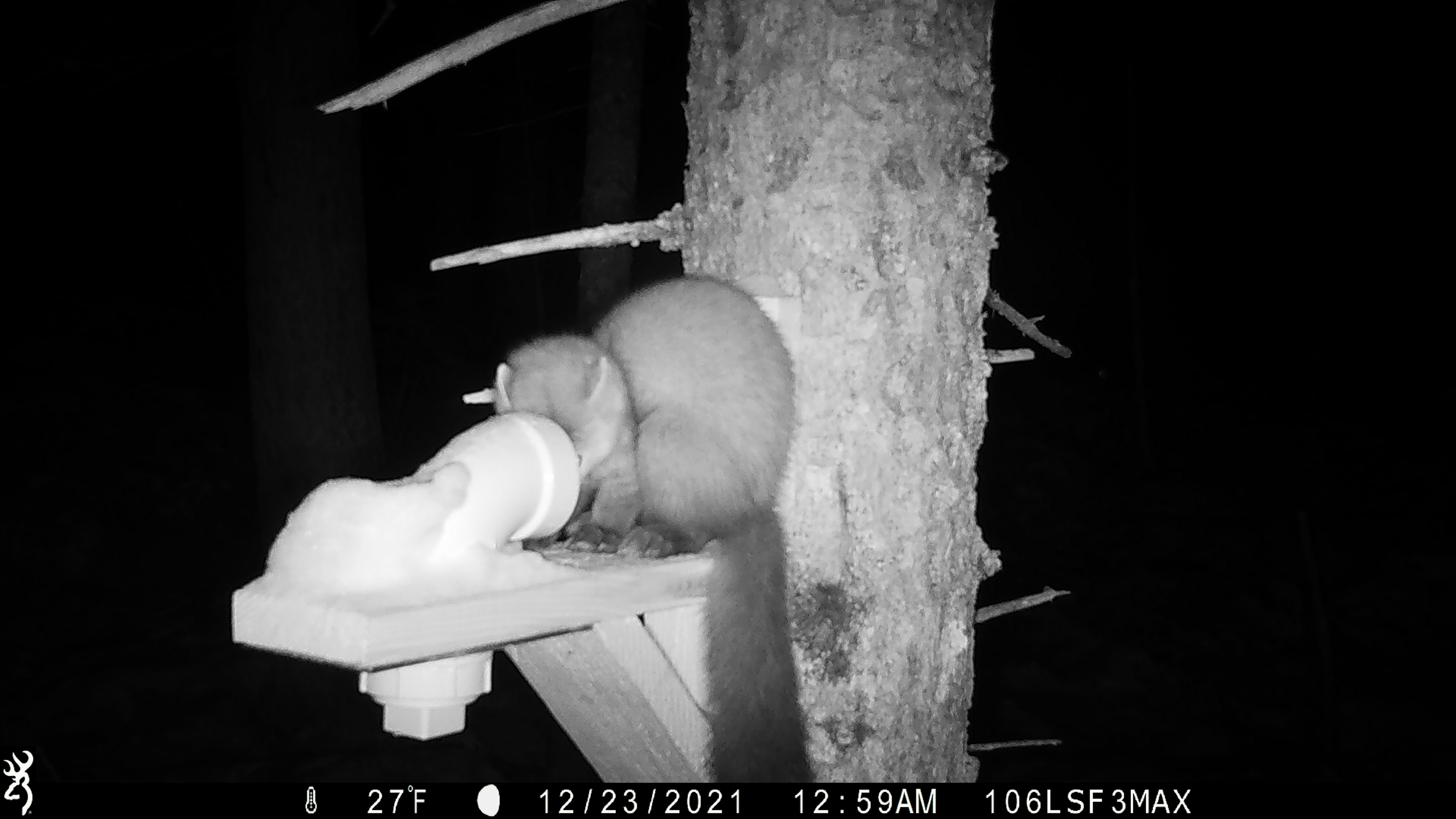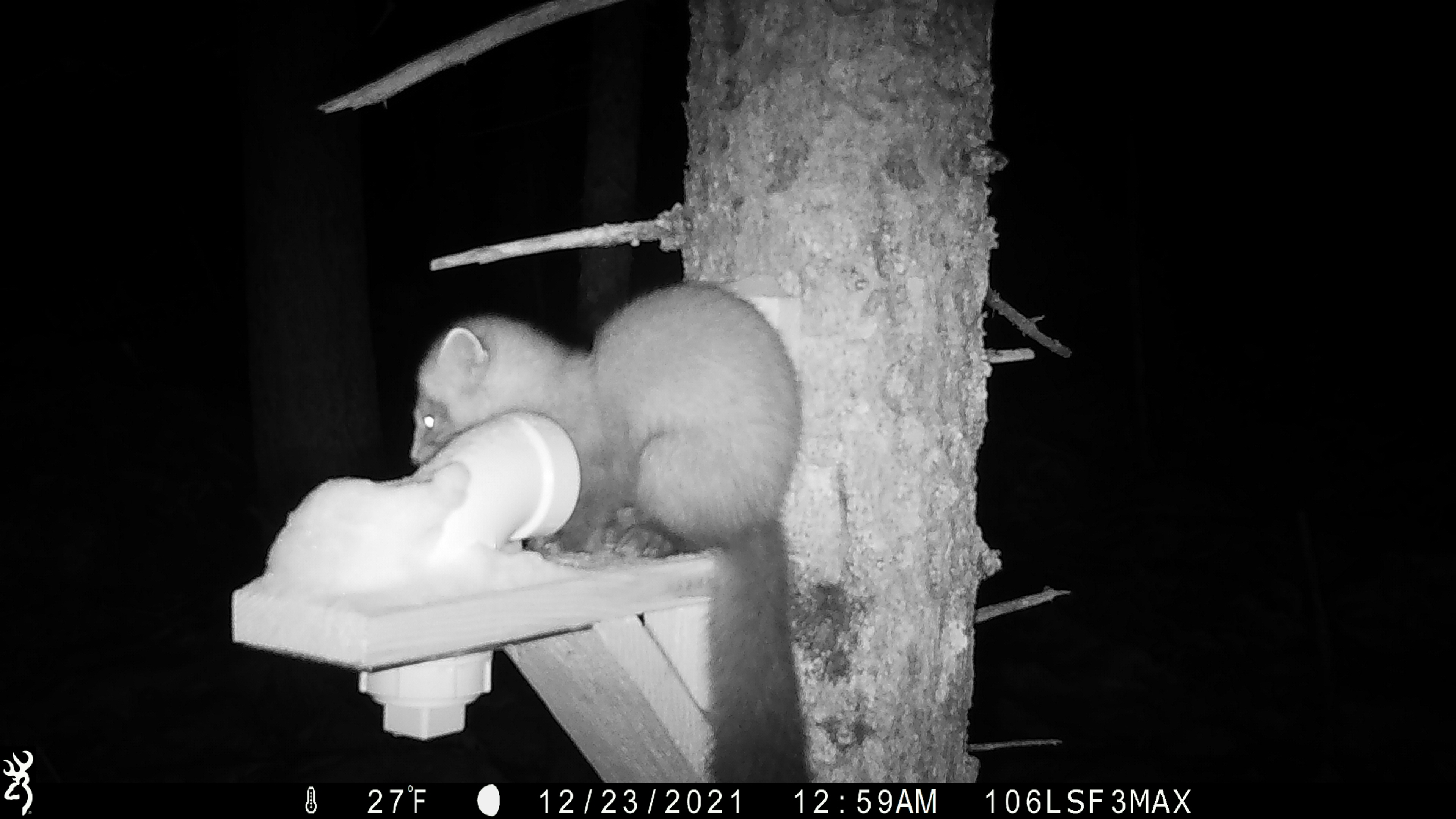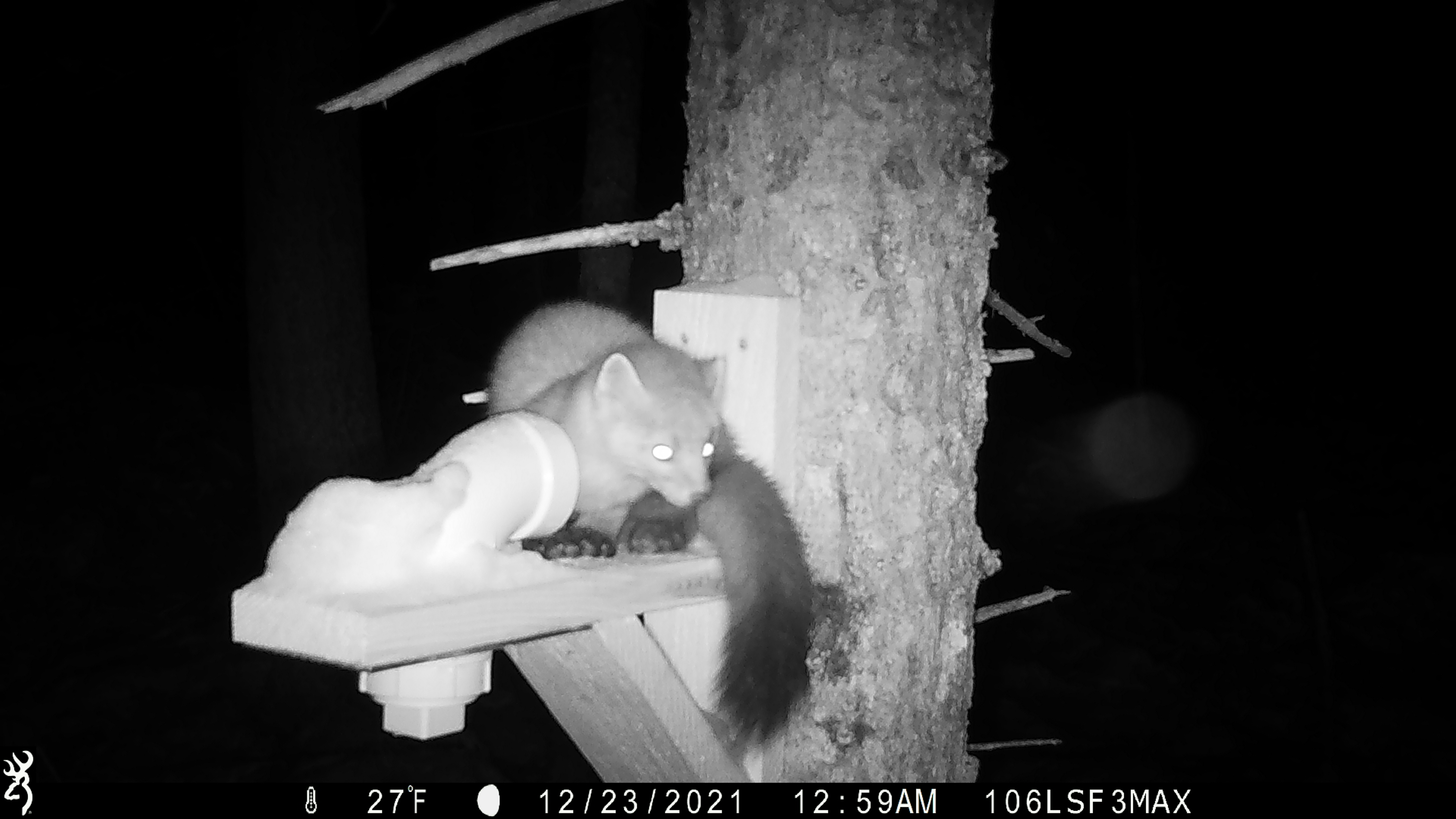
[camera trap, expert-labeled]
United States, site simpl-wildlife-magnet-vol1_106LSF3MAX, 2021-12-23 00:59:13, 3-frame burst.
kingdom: Animalia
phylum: Chordata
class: Mammalia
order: Carnivora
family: Mustelidae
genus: Martes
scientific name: Martes americana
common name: american marten